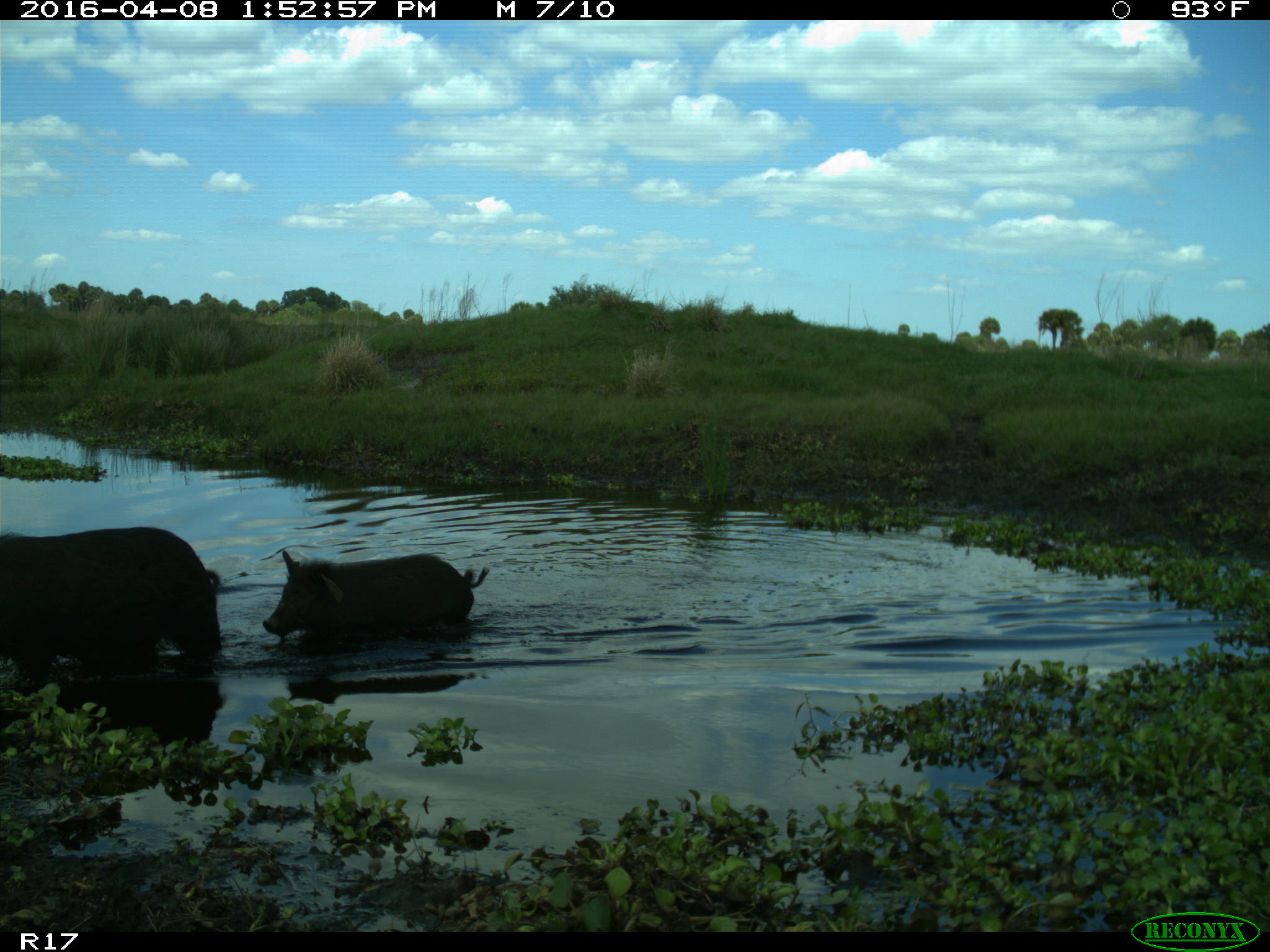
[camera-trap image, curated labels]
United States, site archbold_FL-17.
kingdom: Animalia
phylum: Chordata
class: Mammalia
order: Artiodactyla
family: Suidae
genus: Sus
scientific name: Sus scrofa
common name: wild boar